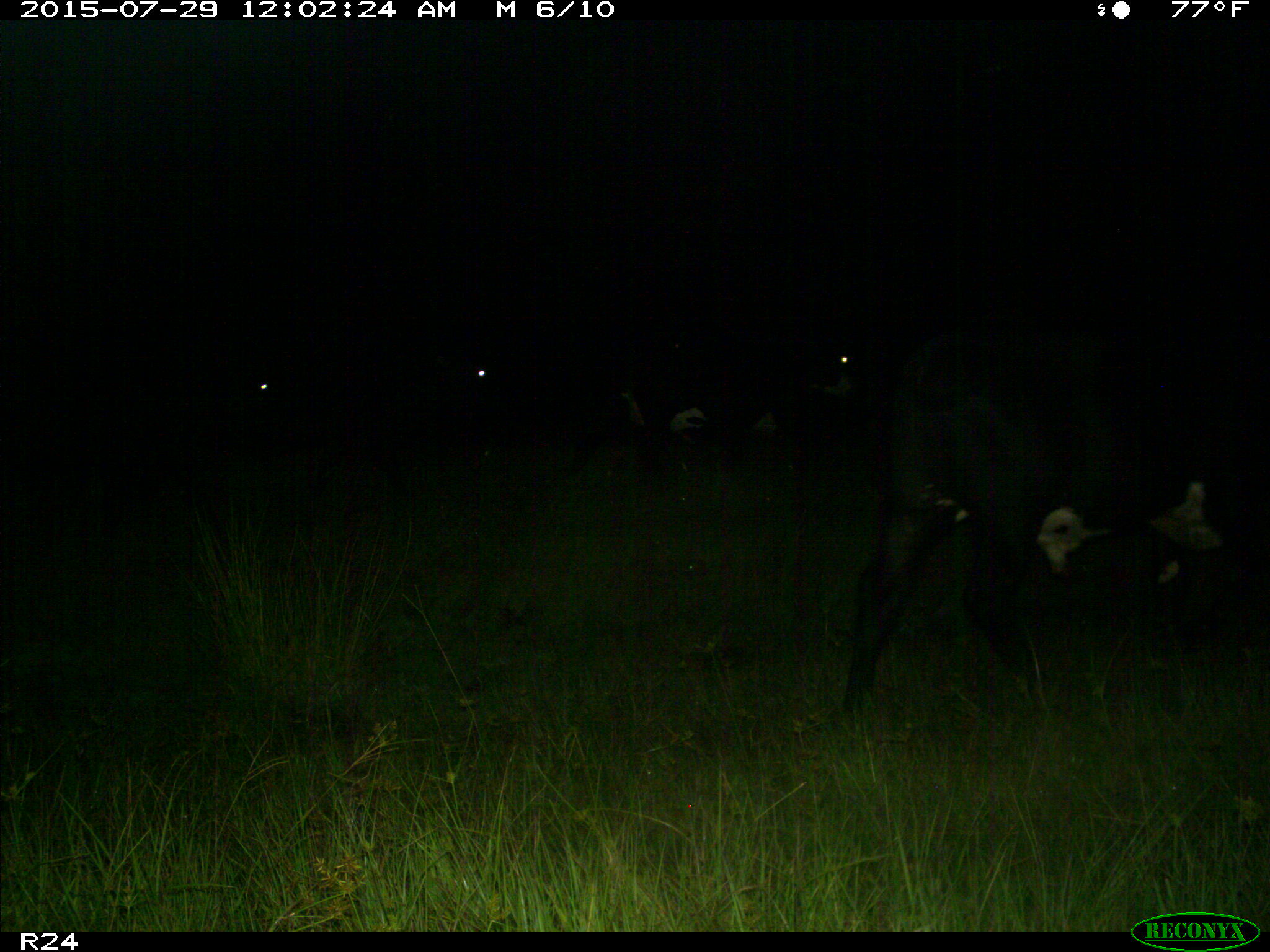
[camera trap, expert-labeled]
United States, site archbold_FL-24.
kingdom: Animalia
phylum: Chordata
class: Mammalia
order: Artiodactyla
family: Bovidae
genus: Bos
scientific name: Bos taurus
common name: domestic cow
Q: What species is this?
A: Bos taurus (domestic cow).